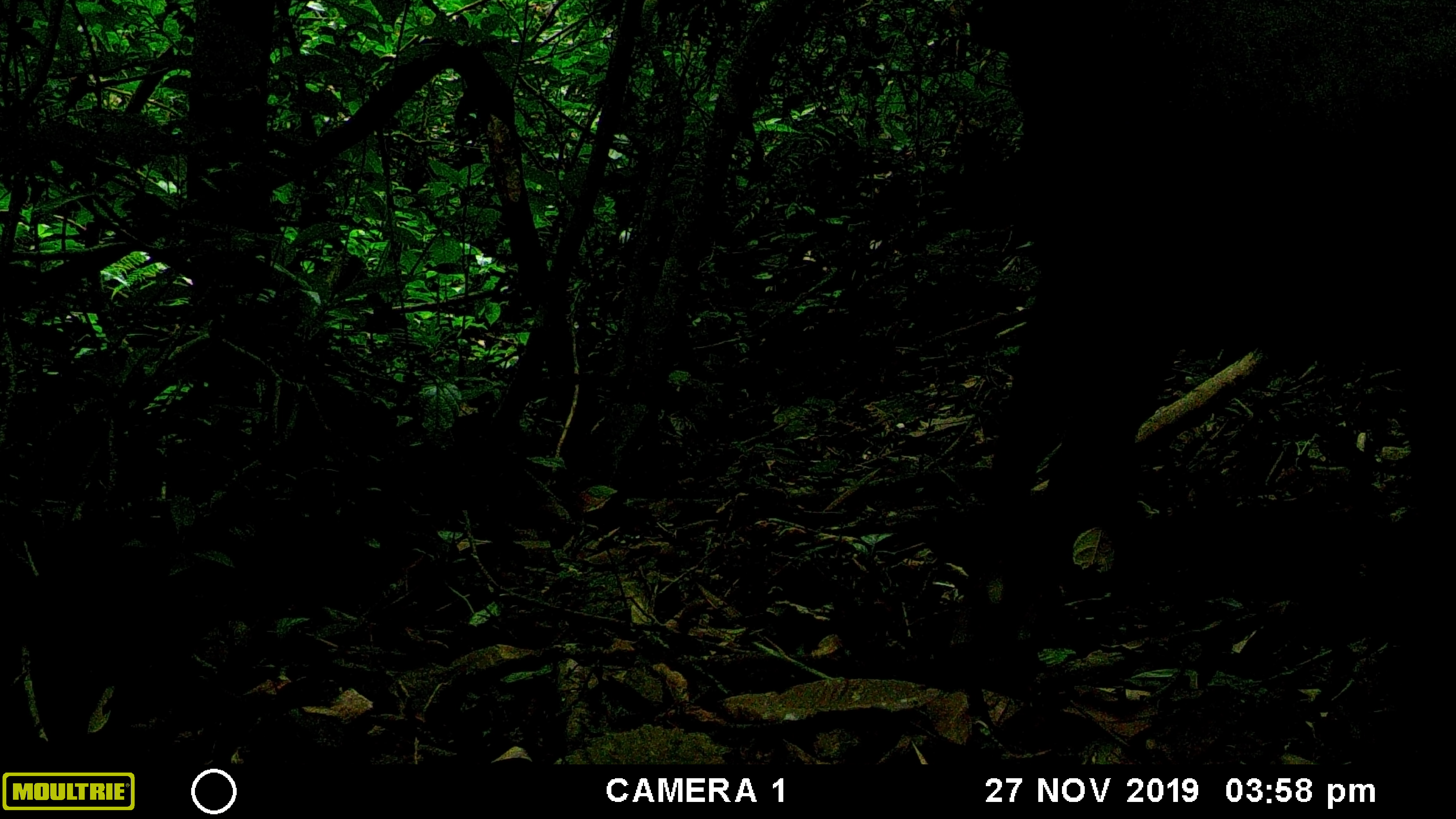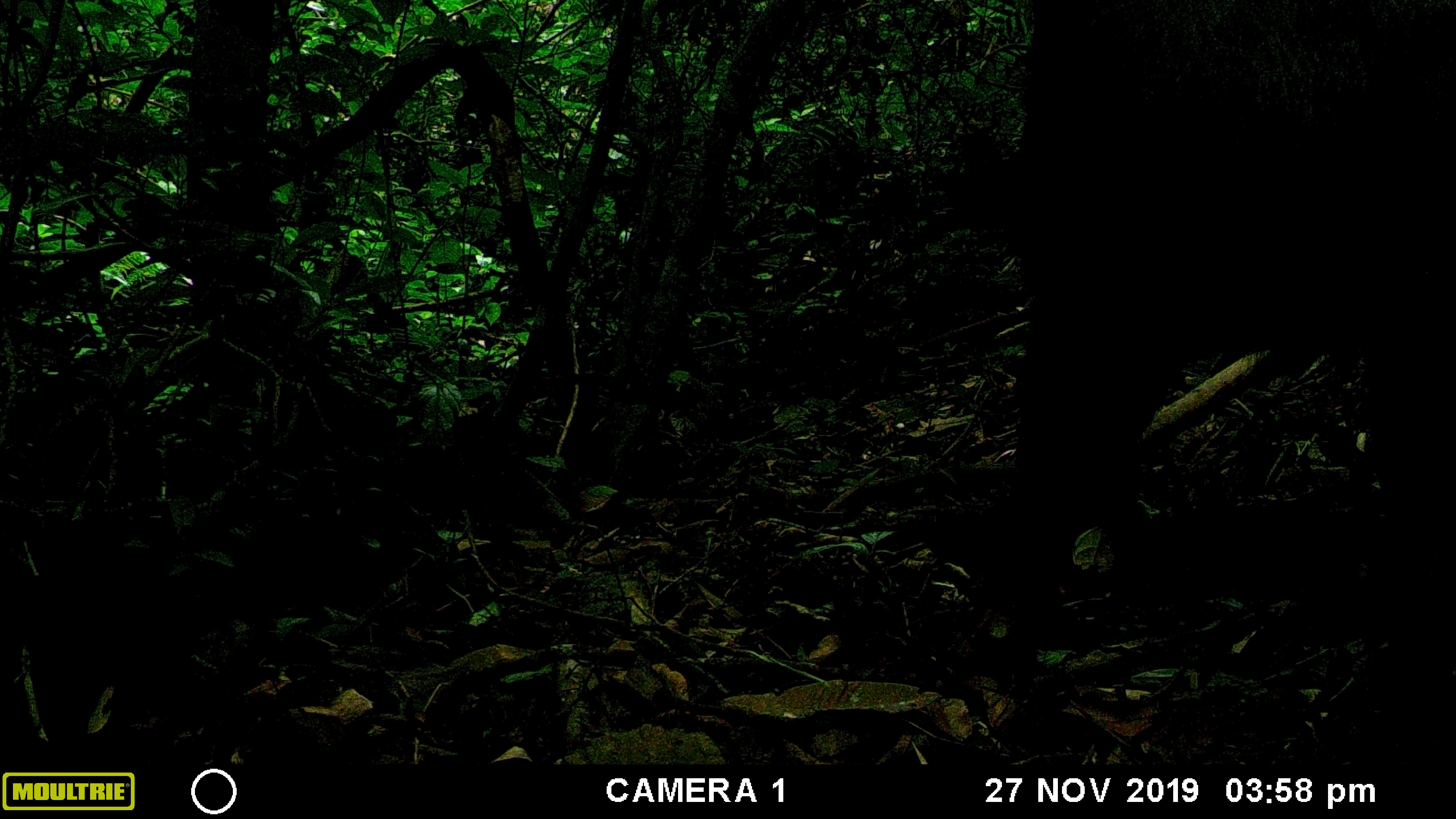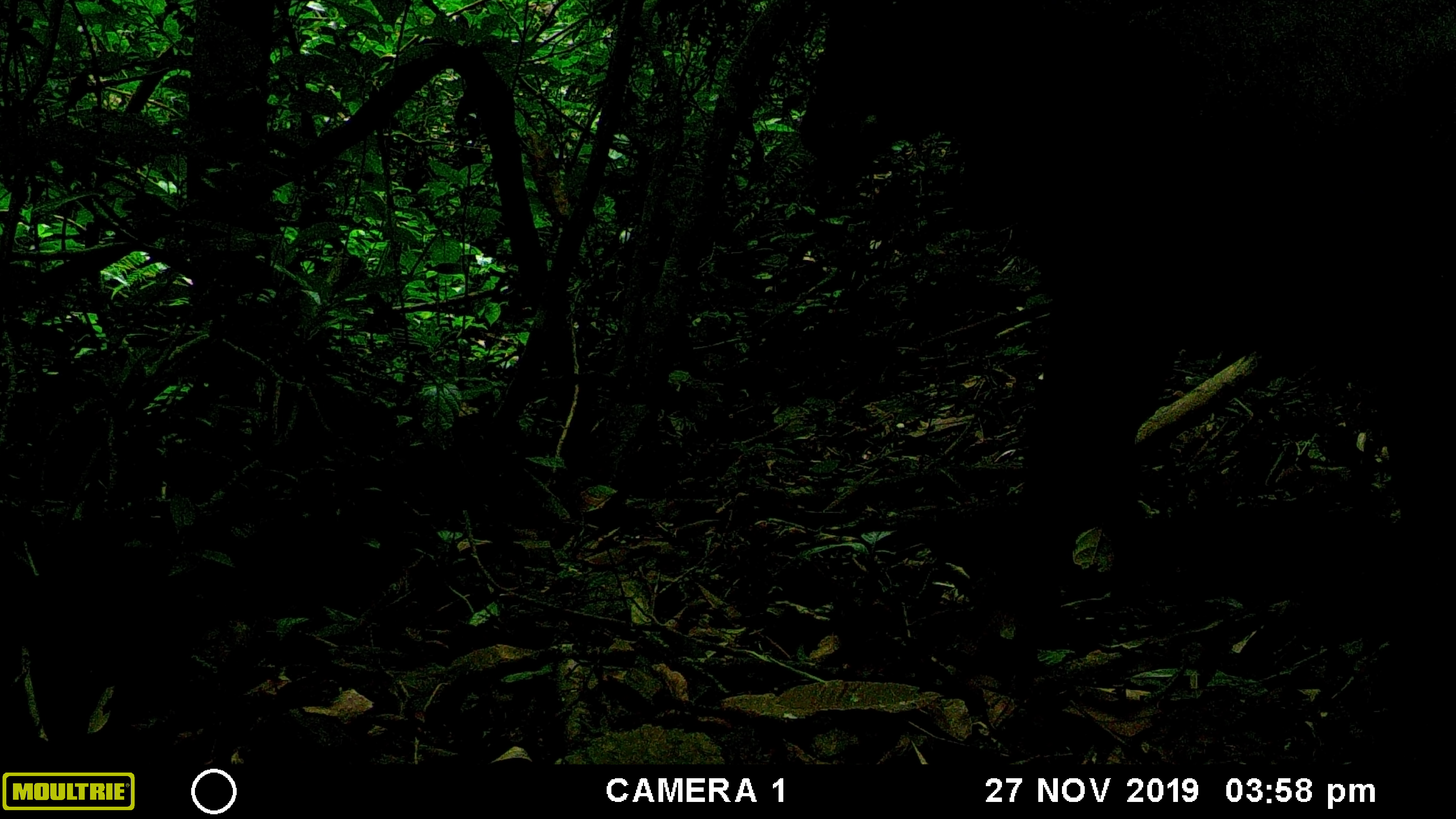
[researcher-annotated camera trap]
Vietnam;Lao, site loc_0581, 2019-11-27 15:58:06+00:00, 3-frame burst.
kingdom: Animalia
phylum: Chordata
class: Mammalia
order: Artiodactyla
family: Bovidae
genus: Capricornis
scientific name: Capricornis sumatraensis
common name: chinese serow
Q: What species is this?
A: Chinese serow (Capricornis sumatraensis).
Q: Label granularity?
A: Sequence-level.